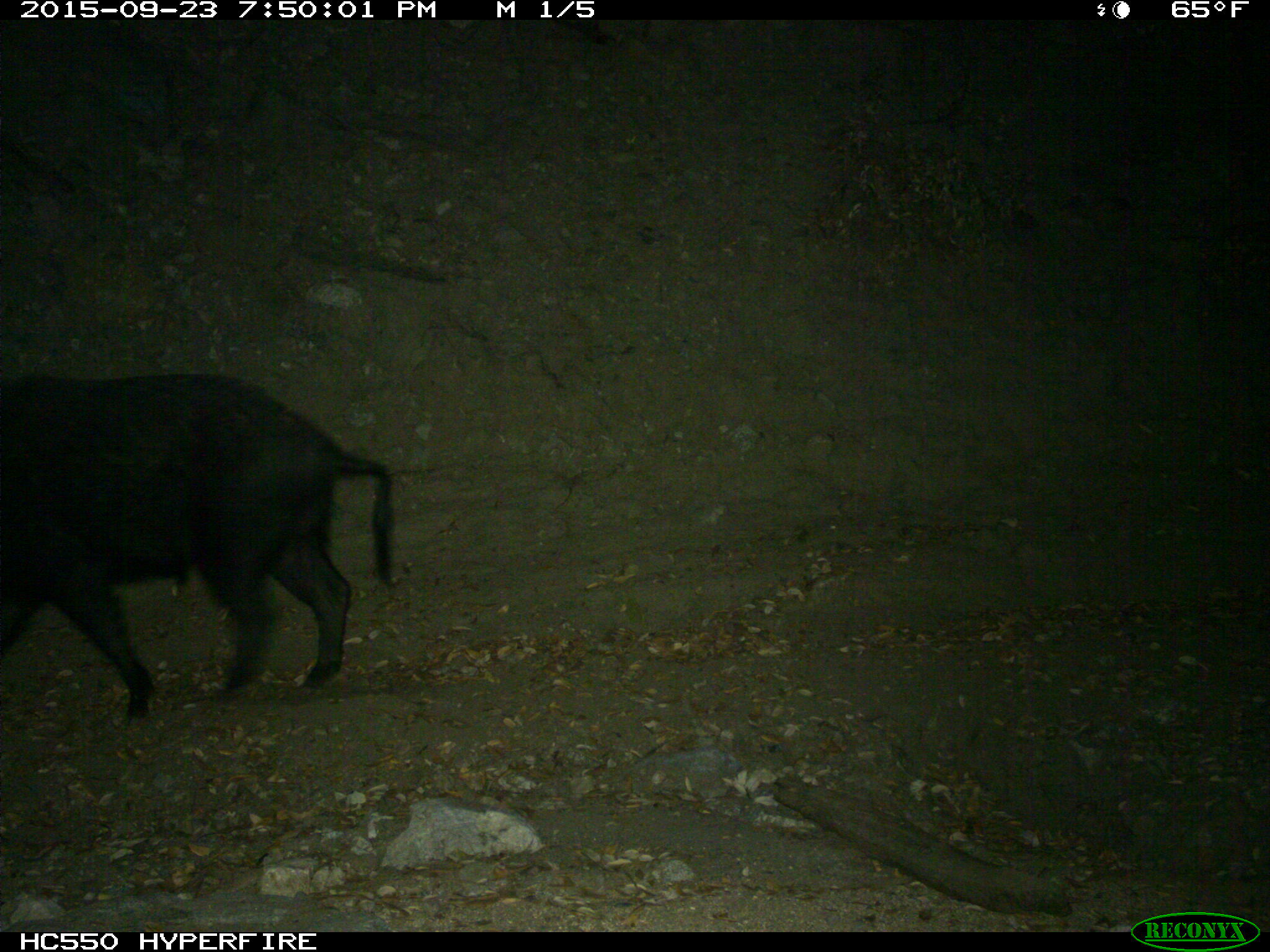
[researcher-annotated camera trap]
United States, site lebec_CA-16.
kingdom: Animalia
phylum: Chordata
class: Mammalia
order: Artiodactyla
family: Suidae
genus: Sus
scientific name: Sus scrofa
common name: wild boar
Sus scrofa (wild boar).